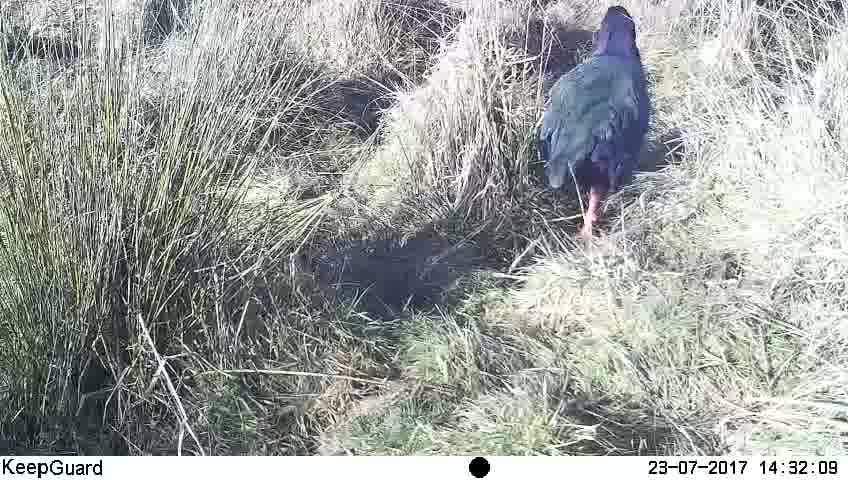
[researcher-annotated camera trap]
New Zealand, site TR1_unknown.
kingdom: Animalia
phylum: Chordata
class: Aves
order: Gruiformes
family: Rallidae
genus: Porphyrio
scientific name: Porphyrio mantelli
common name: takahe